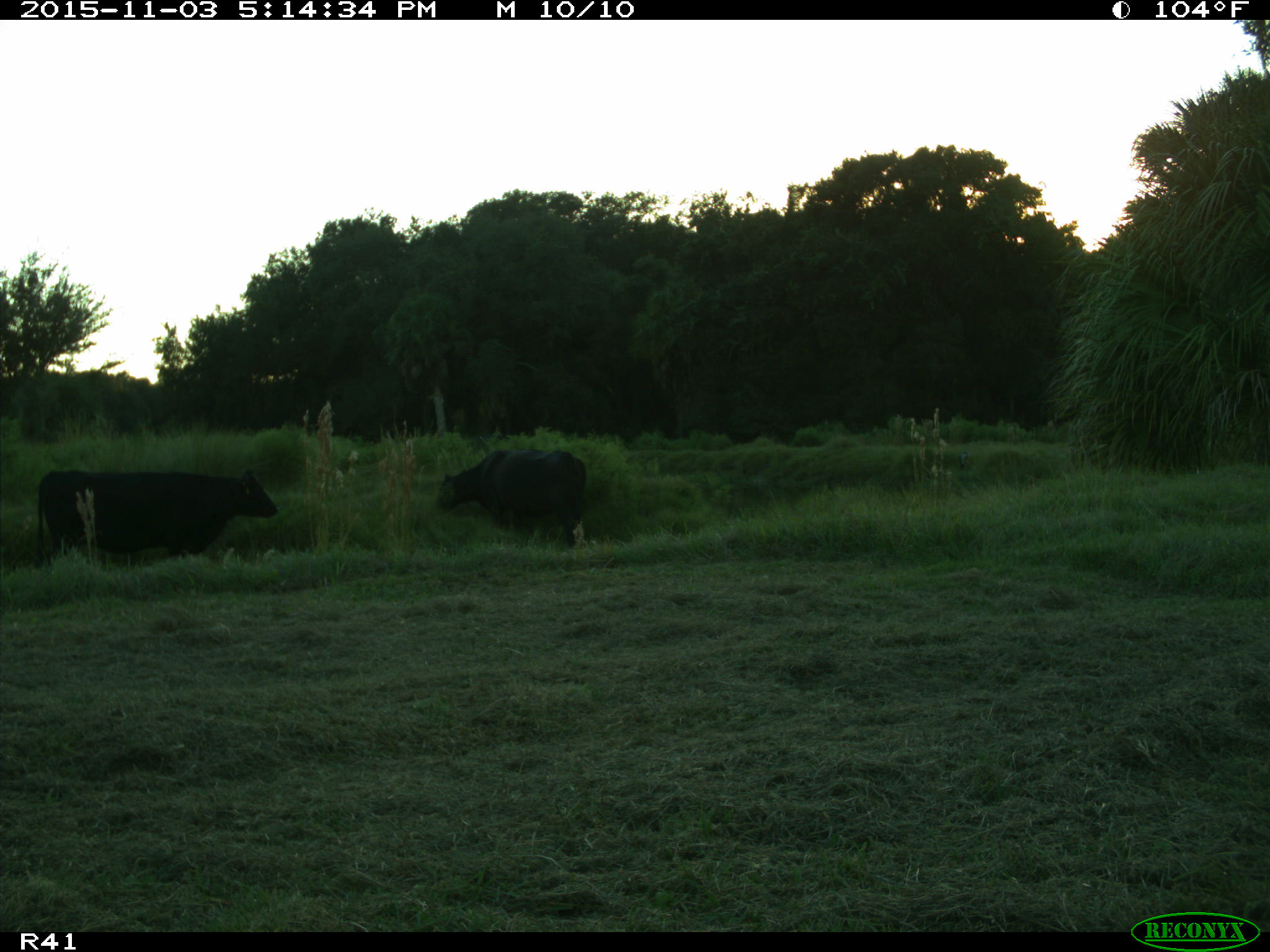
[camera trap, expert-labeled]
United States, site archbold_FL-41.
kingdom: Animalia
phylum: Chordata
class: Mammalia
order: Artiodactyla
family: Bovidae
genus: Bos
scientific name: Bos taurus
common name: domestic cow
Bos taurus (domestic cow).